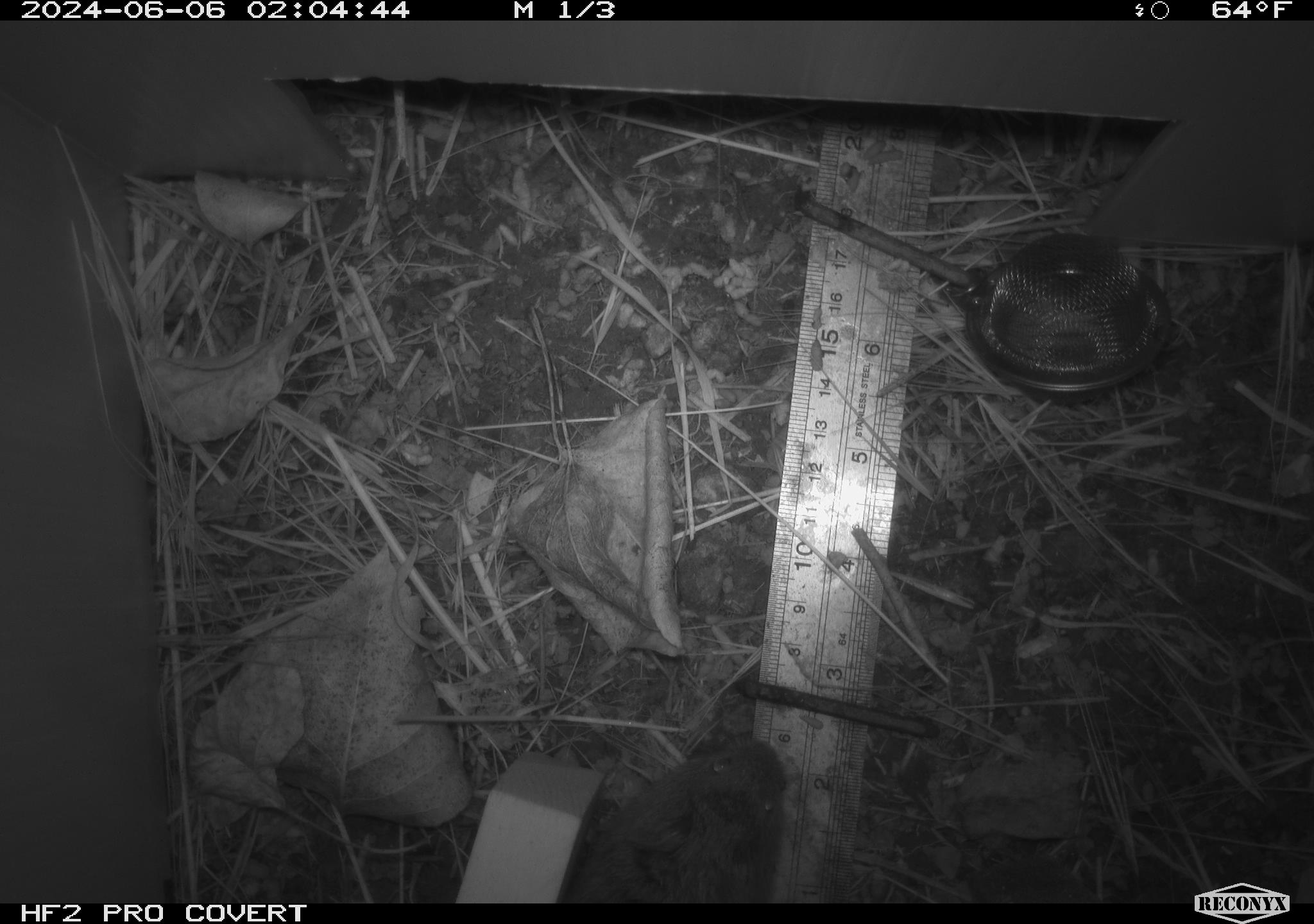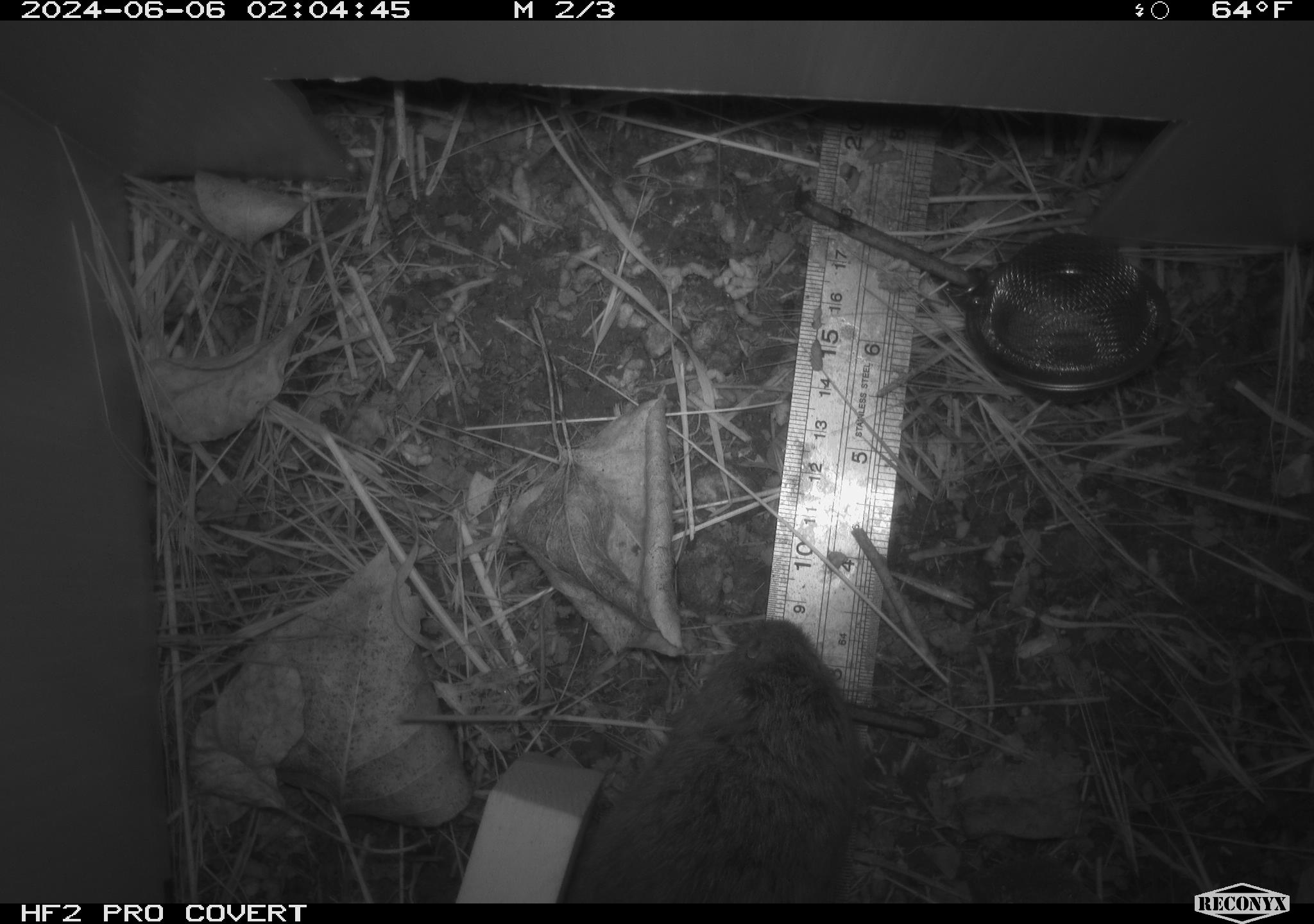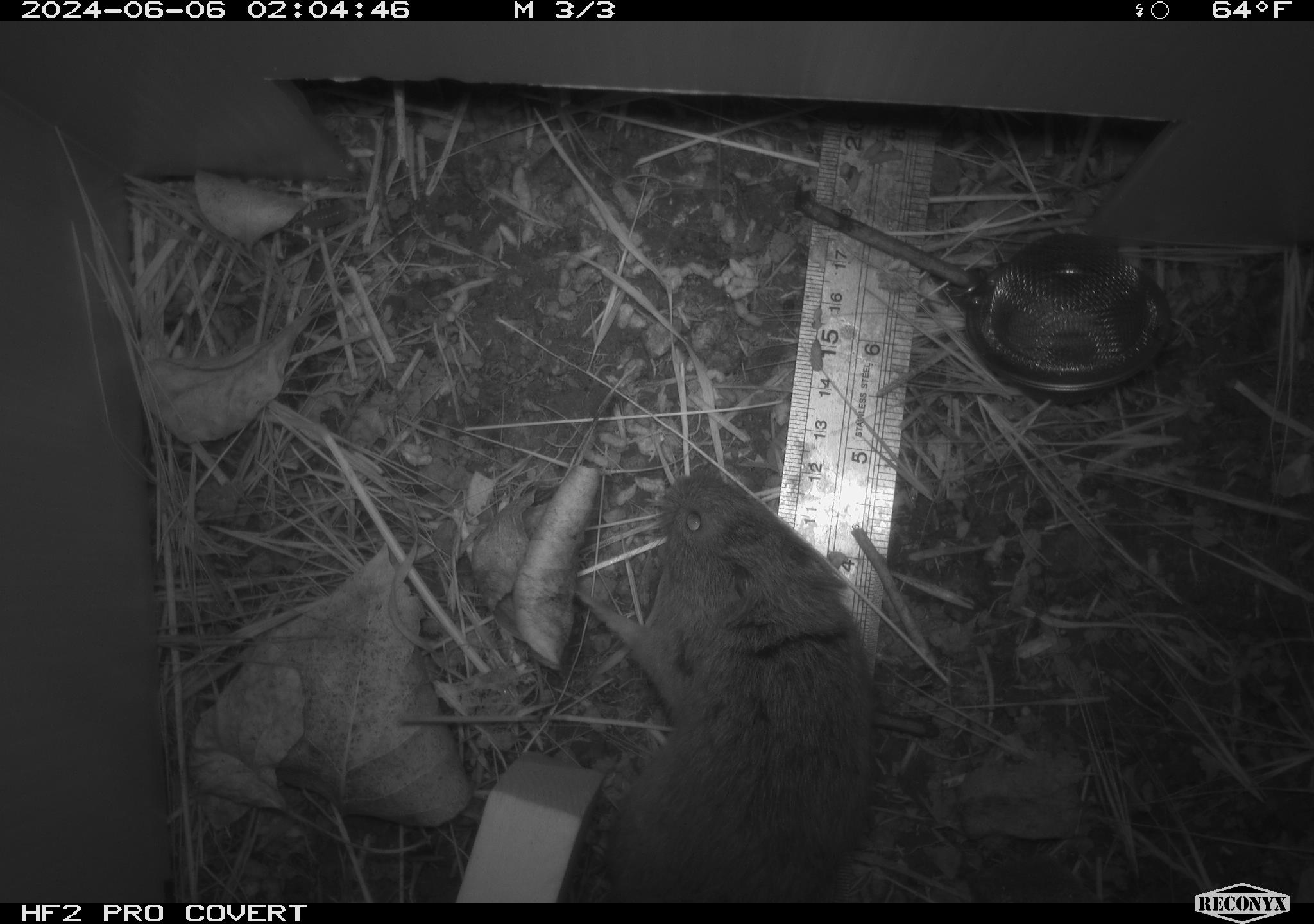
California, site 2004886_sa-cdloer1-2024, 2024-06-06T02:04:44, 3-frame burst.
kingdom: Animalia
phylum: Chordata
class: Mammalia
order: Rodentia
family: Cricetidae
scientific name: Arvicolinae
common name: voles, lemmings, and muskrats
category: arvicolinae subfamily